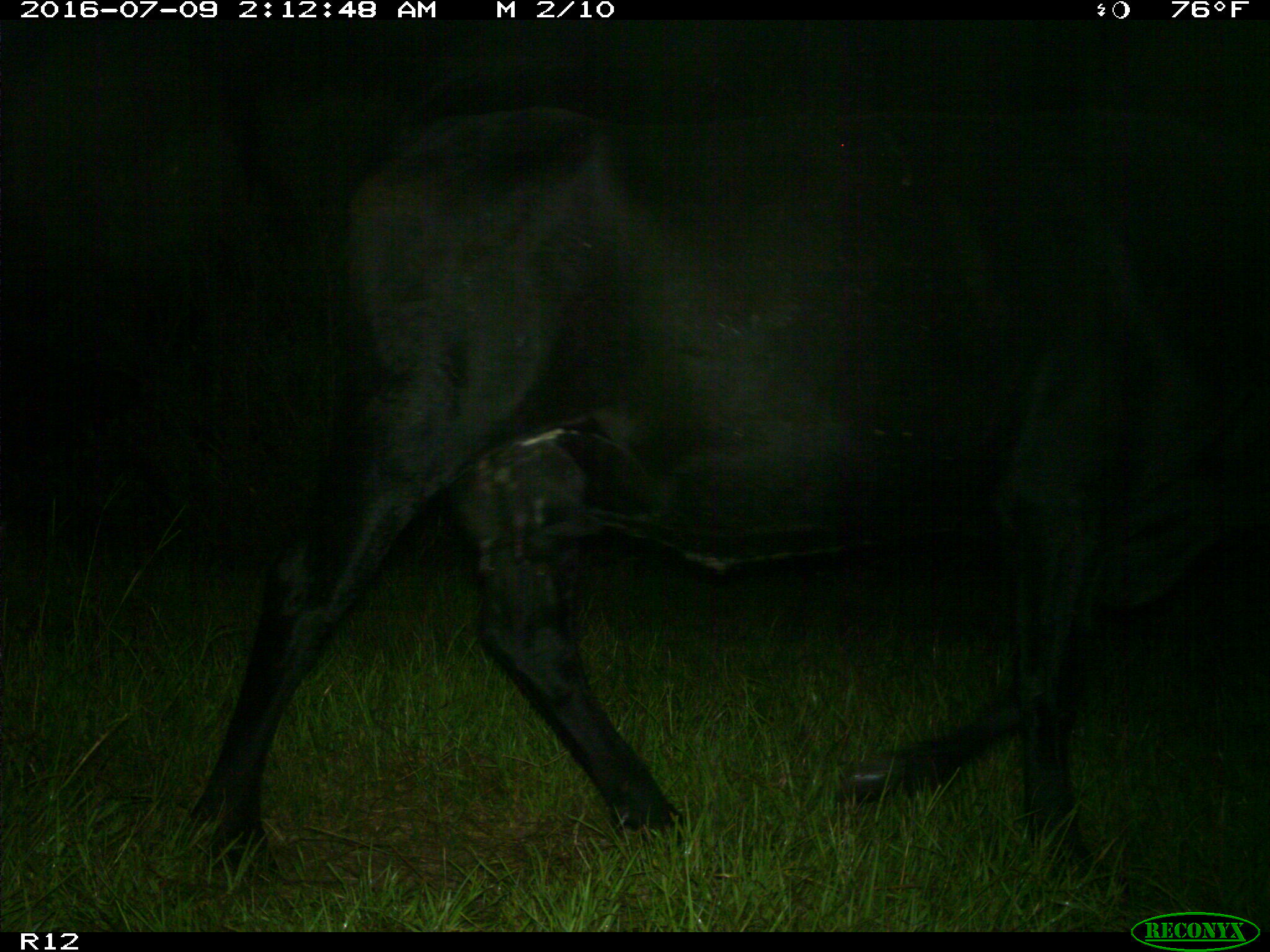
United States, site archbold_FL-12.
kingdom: Animalia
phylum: Chordata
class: Mammalia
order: Artiodactyla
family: Bovidae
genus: Bos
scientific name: Bos taurus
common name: domestic cow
Bos taurus (domestic cow).